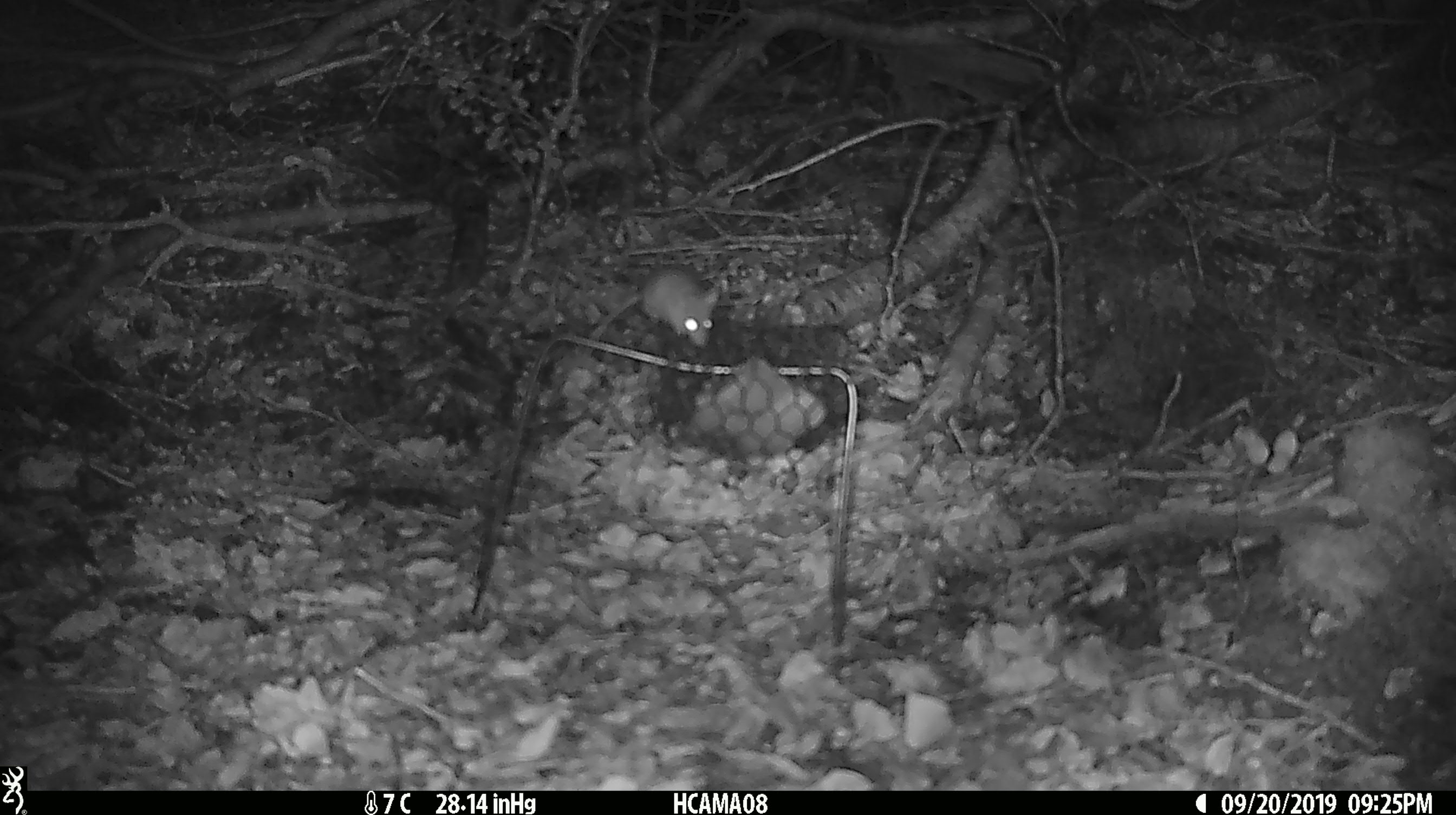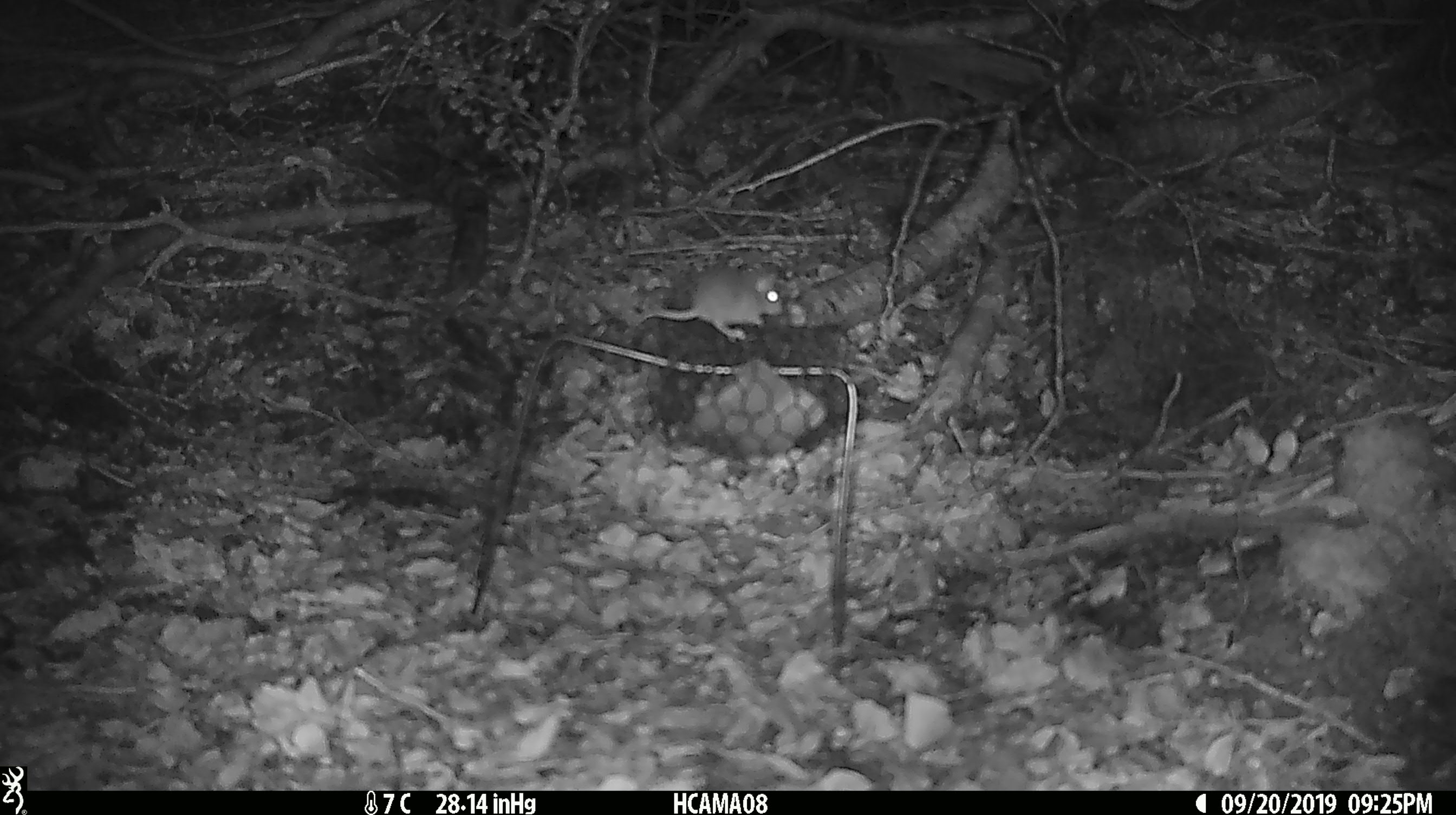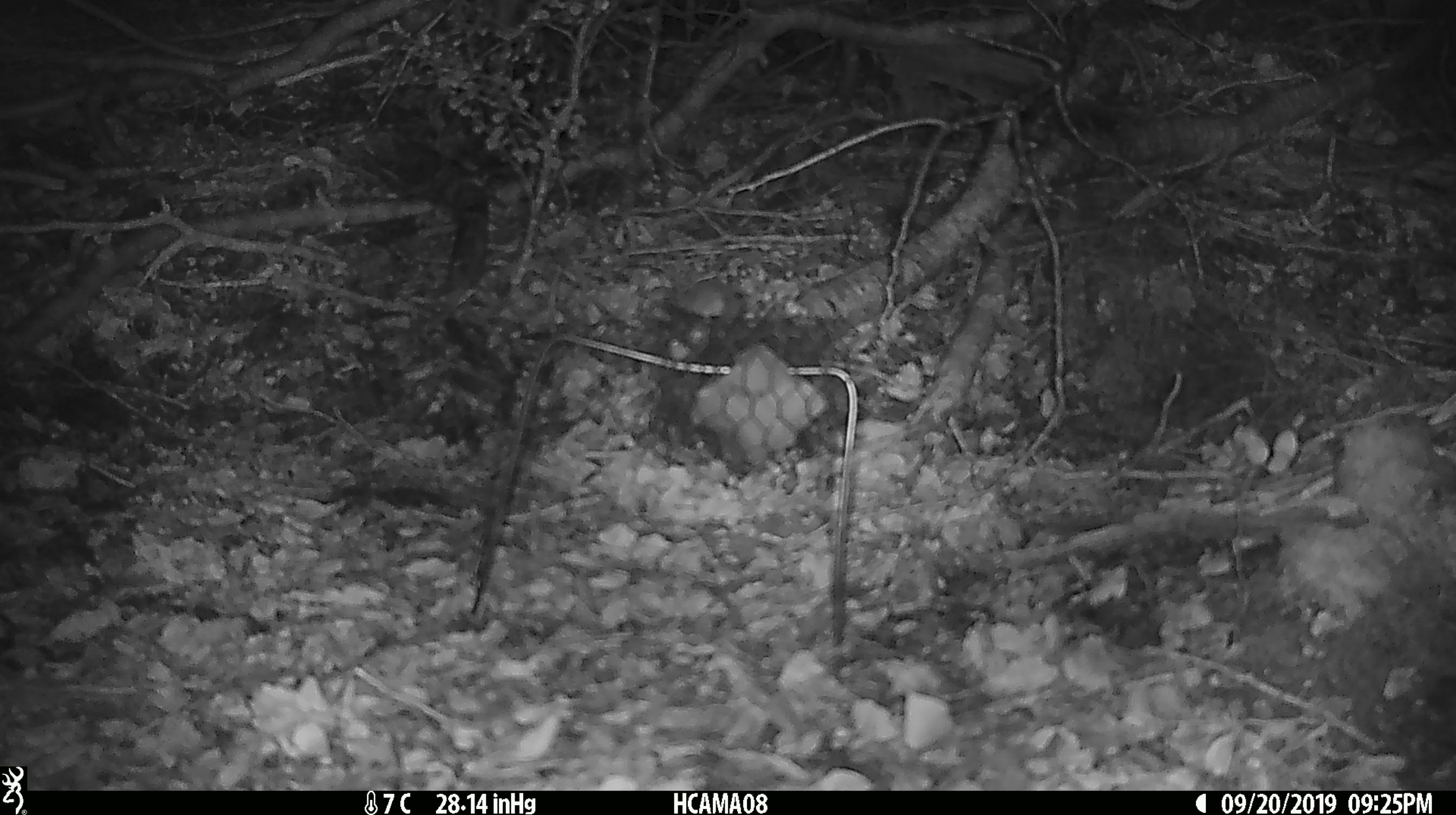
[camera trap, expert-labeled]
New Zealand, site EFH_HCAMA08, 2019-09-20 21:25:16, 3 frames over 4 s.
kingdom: Animalia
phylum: Chordata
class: Mammalia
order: Rodentia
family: Muridae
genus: Mus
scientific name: Mus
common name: mouse